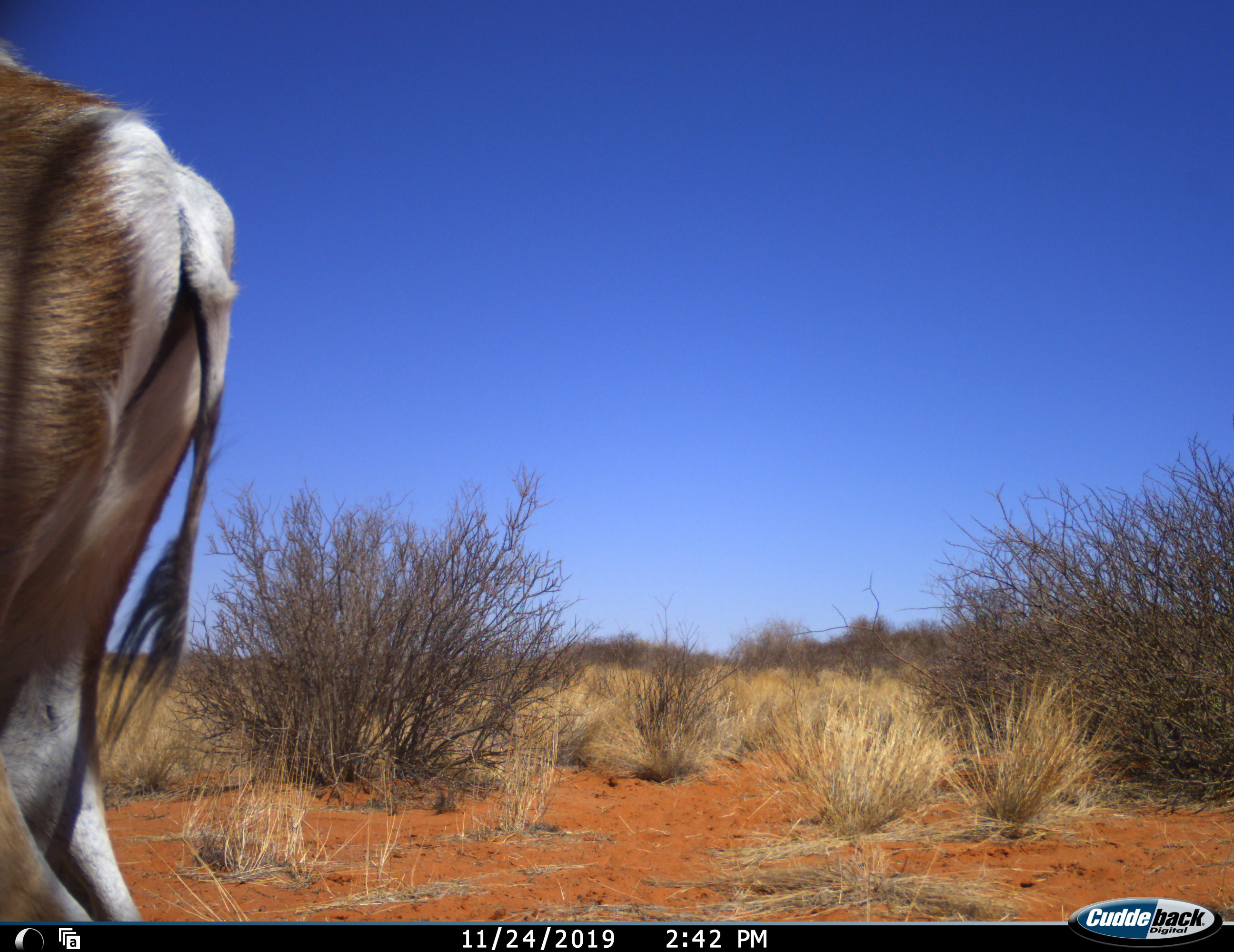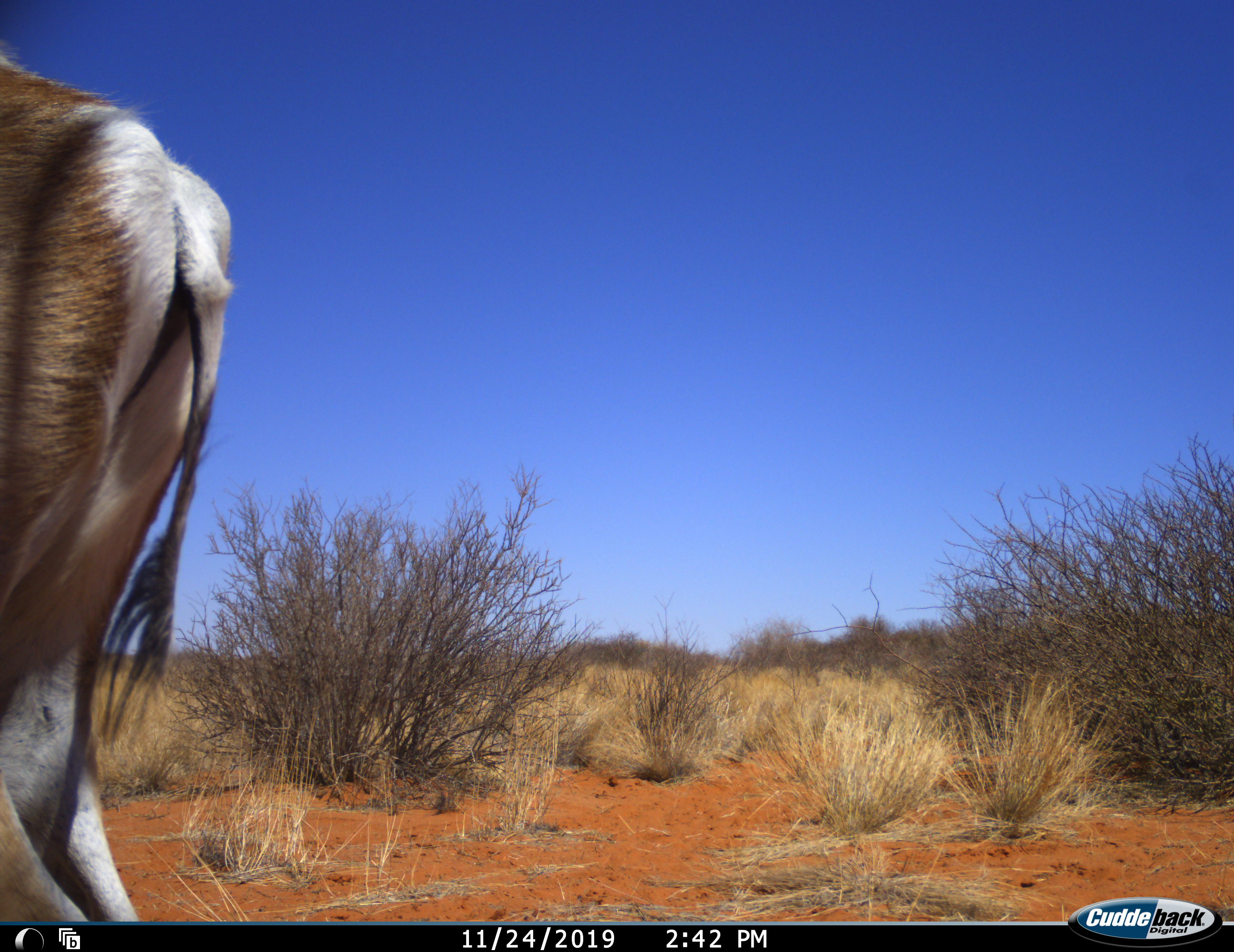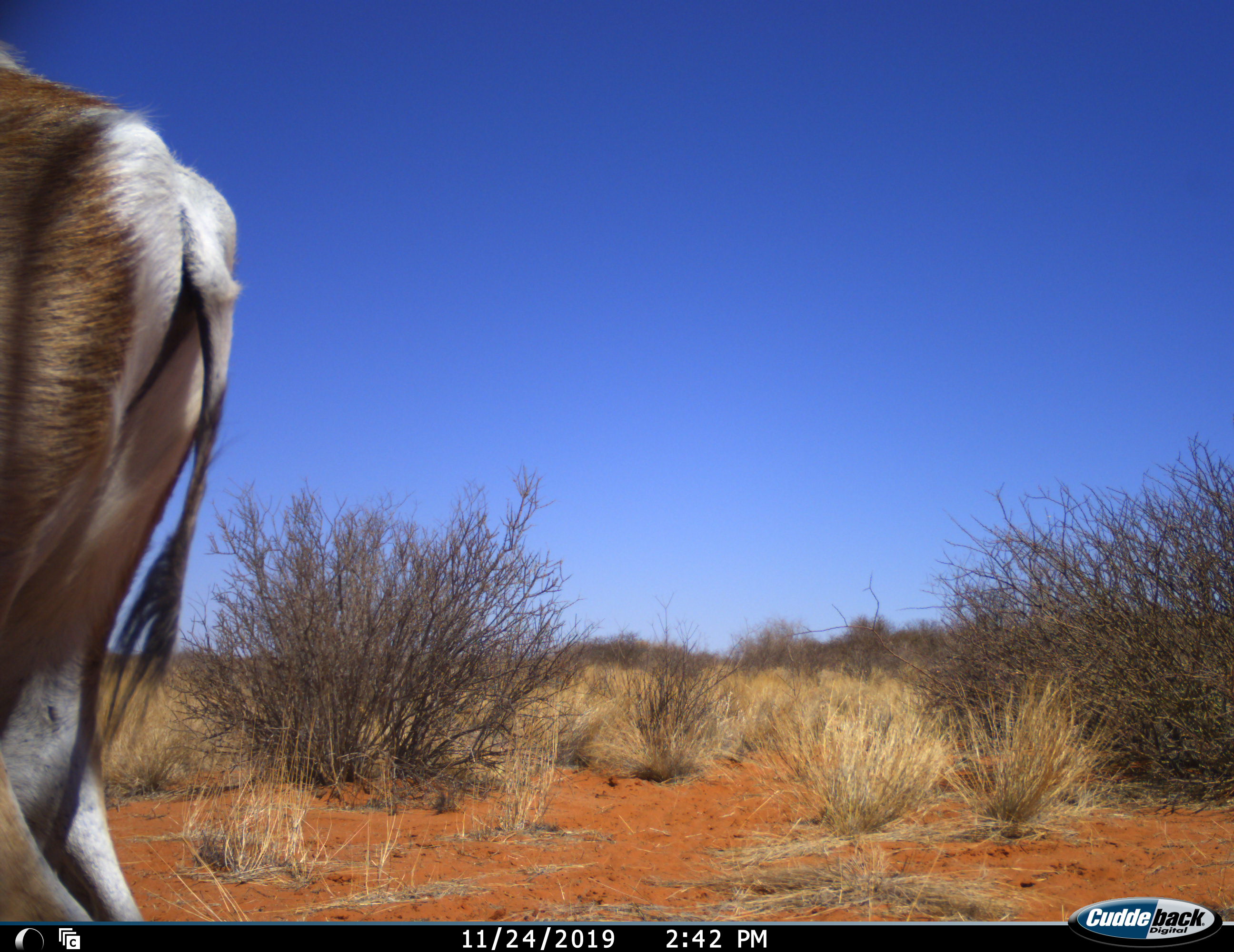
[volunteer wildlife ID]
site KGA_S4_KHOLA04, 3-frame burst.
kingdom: Animalia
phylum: Chordata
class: Mammalia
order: Artiodactyla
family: Bovidae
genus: Antidorcas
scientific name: Antidorcas marsupialis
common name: springbok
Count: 1.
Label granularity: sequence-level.